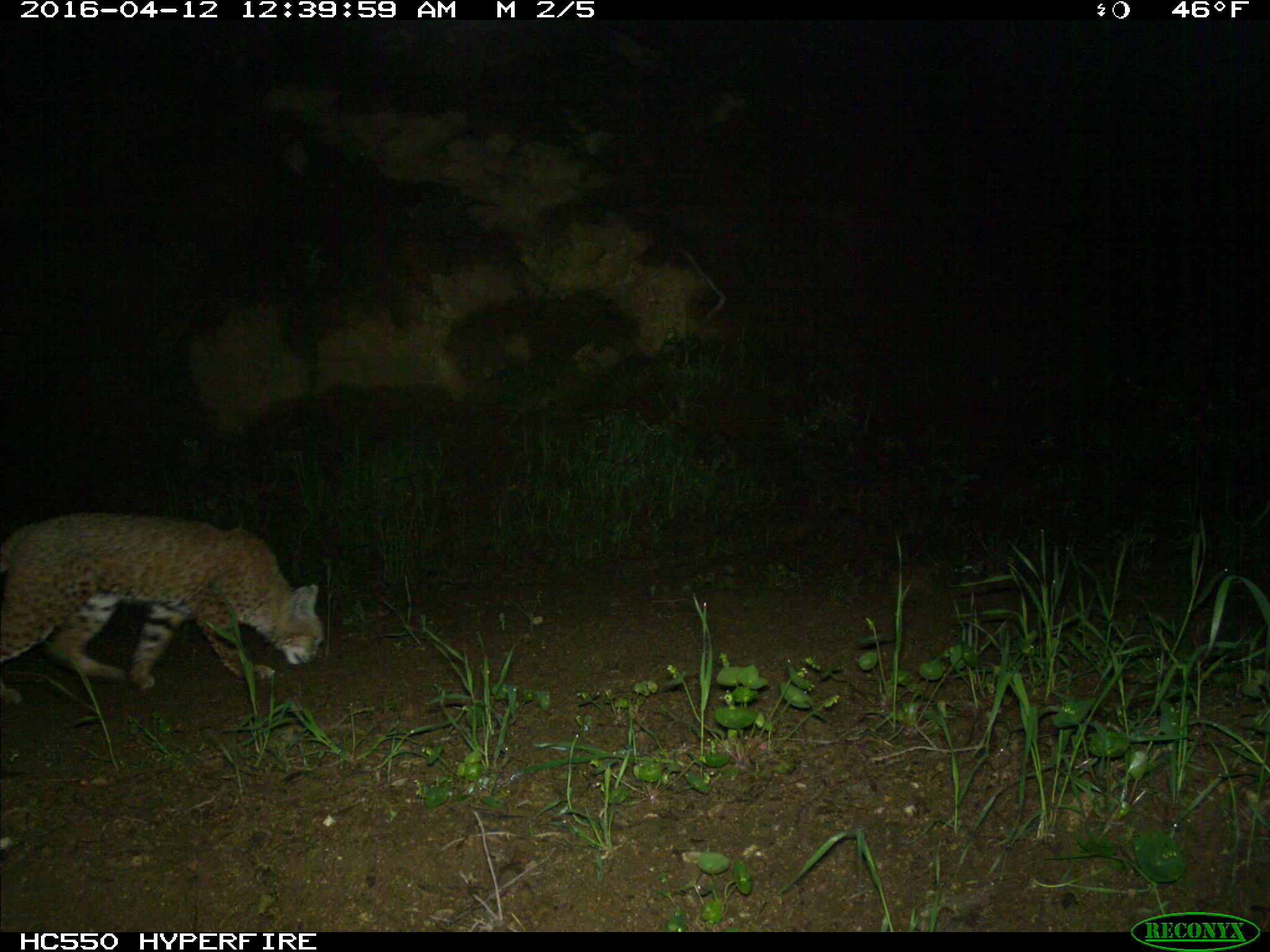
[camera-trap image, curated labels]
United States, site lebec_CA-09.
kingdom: Animalia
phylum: Chordata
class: Mammalia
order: Carnivora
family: Felidae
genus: Lynx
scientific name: Lynx rufus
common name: bobcat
Lynx rufus (bobcat).